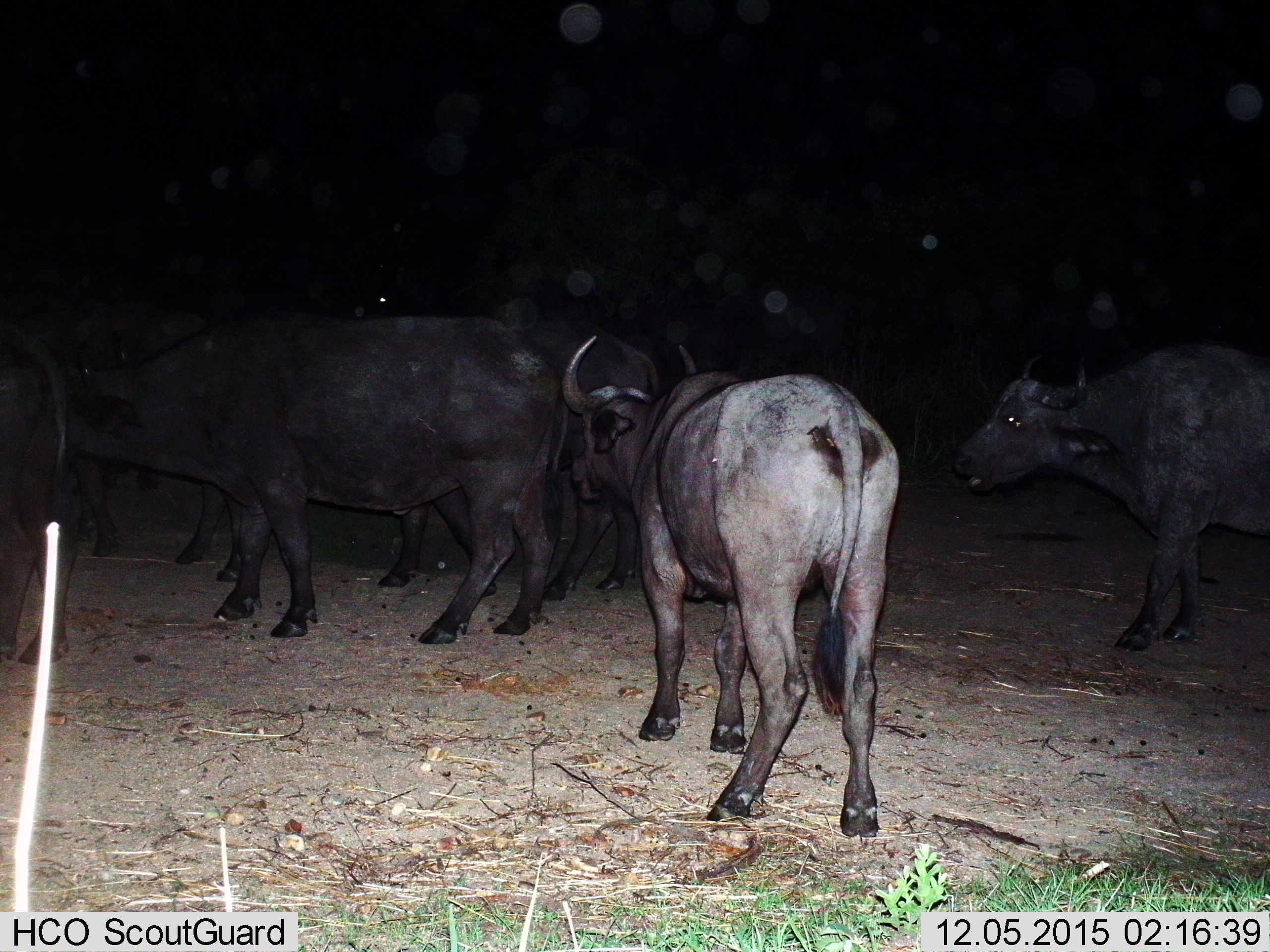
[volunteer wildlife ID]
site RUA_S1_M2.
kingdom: Animalia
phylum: Chordata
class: Mammalia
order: Artiodactyla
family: Bovidae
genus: Syncerus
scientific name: Syncerus caffer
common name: african buffalo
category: buffalo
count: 6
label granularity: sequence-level